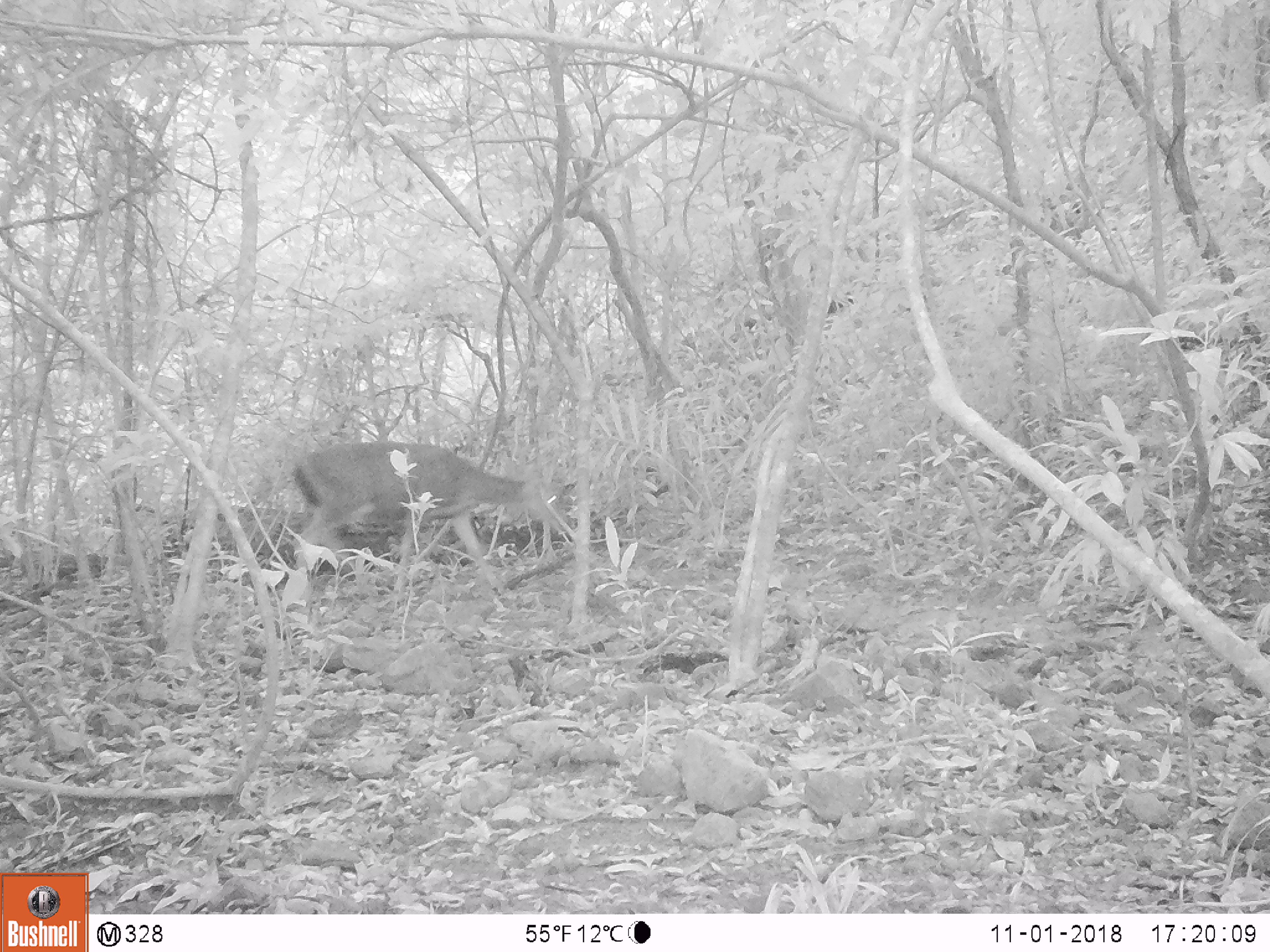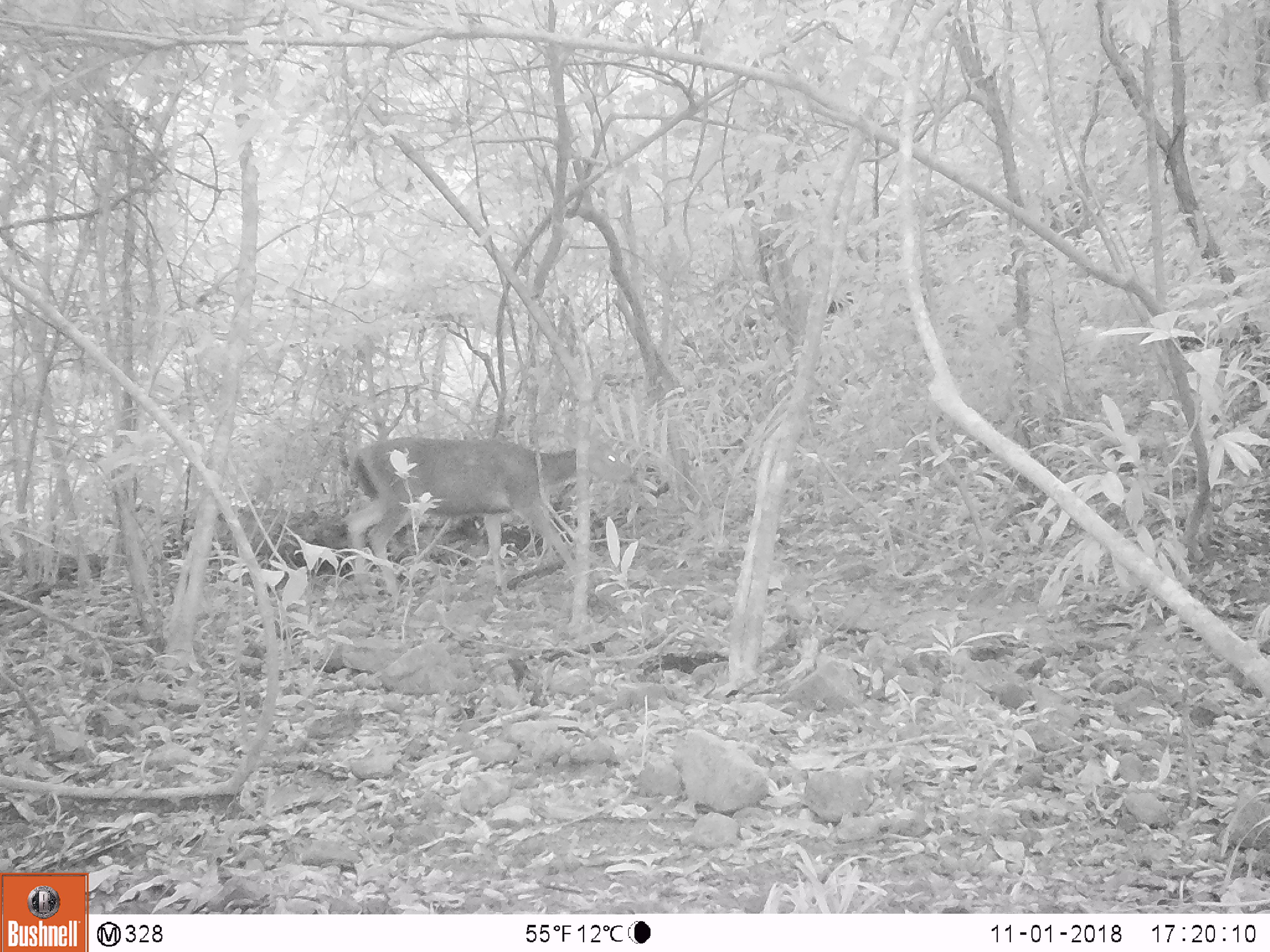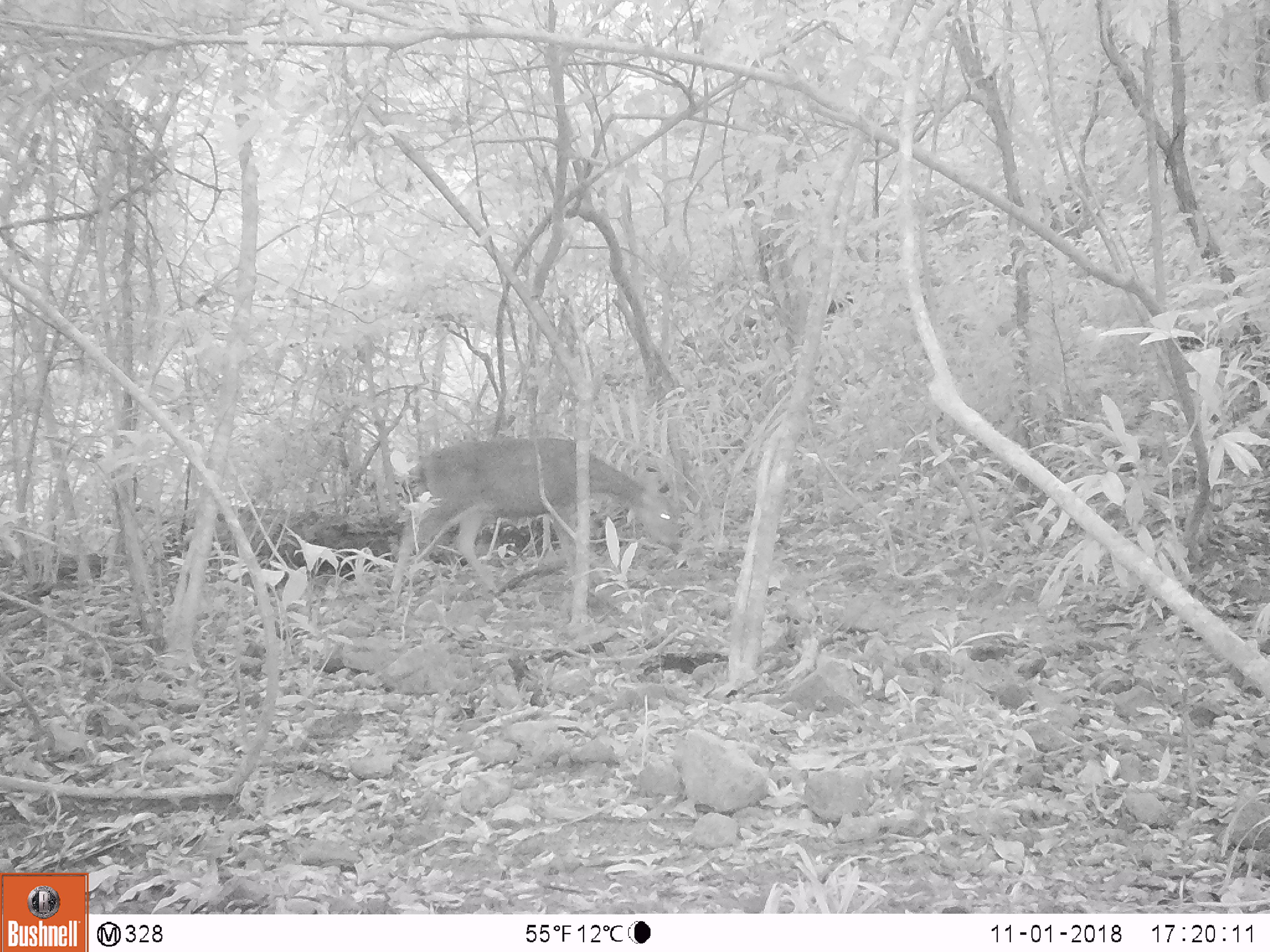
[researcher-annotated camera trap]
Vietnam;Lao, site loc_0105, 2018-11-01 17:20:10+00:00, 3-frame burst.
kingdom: Animalia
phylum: Chordata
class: Mammalia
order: Artiodactyla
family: Cervidae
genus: Rusa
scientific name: Rusa unicolor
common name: sambar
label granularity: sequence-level